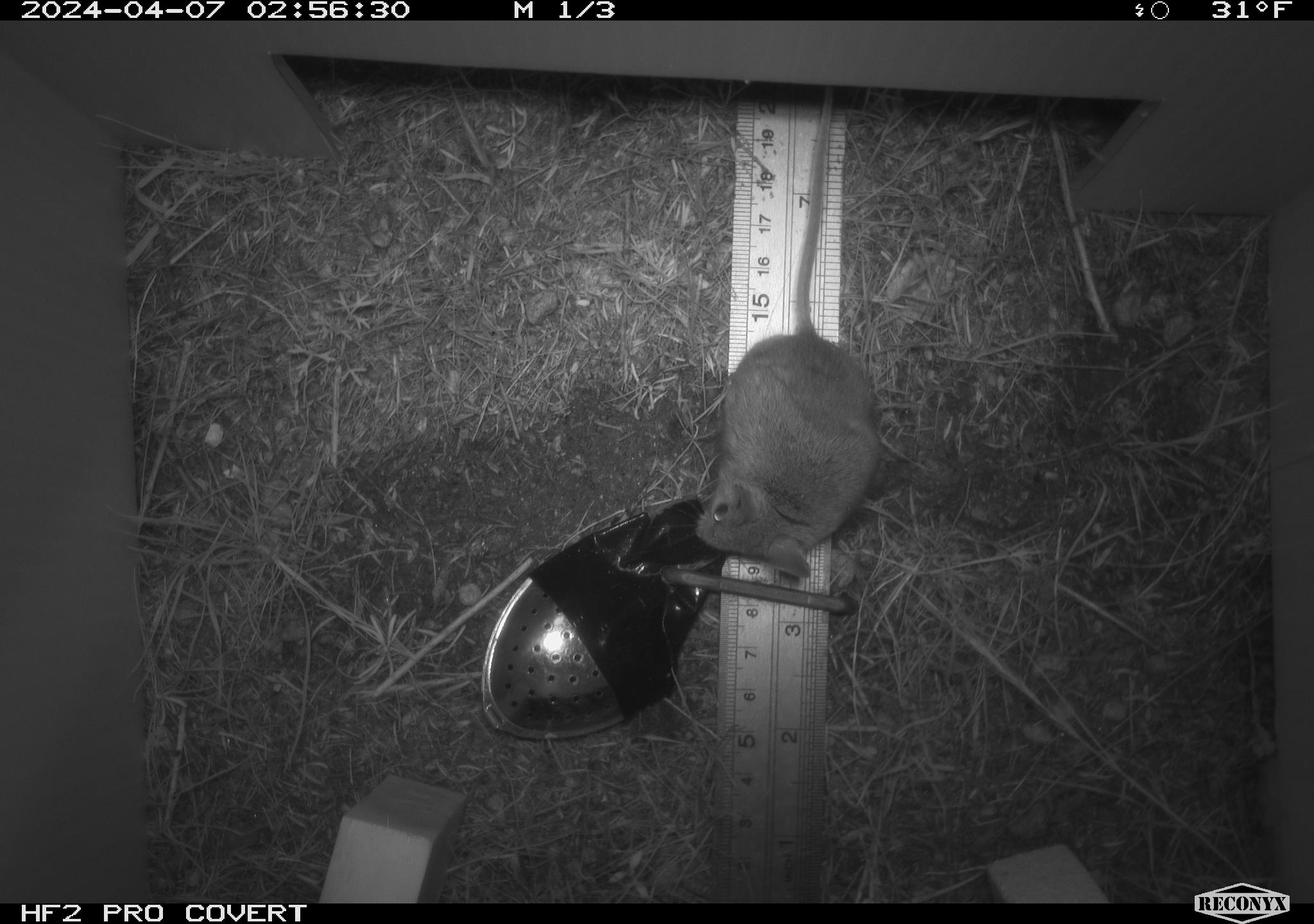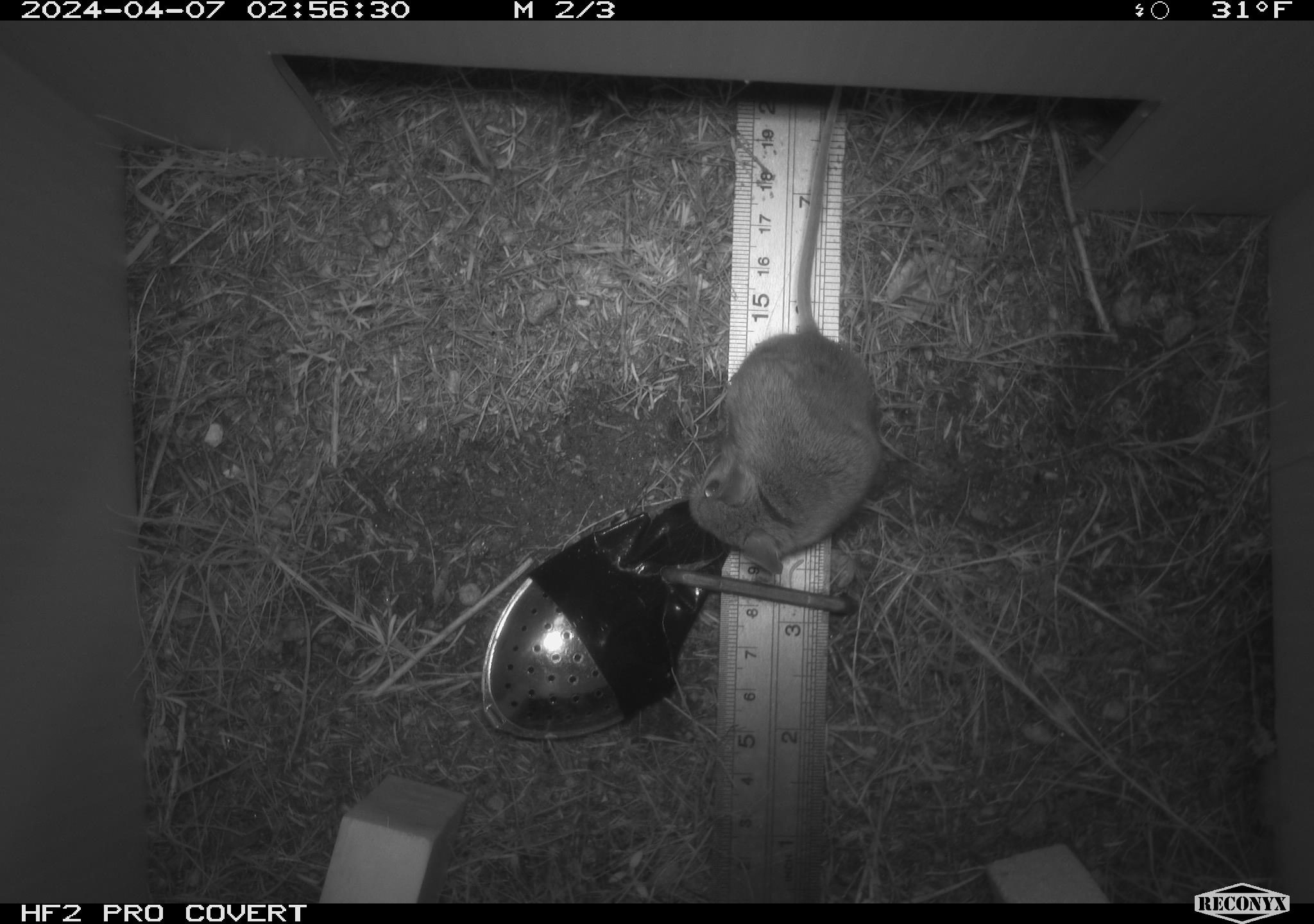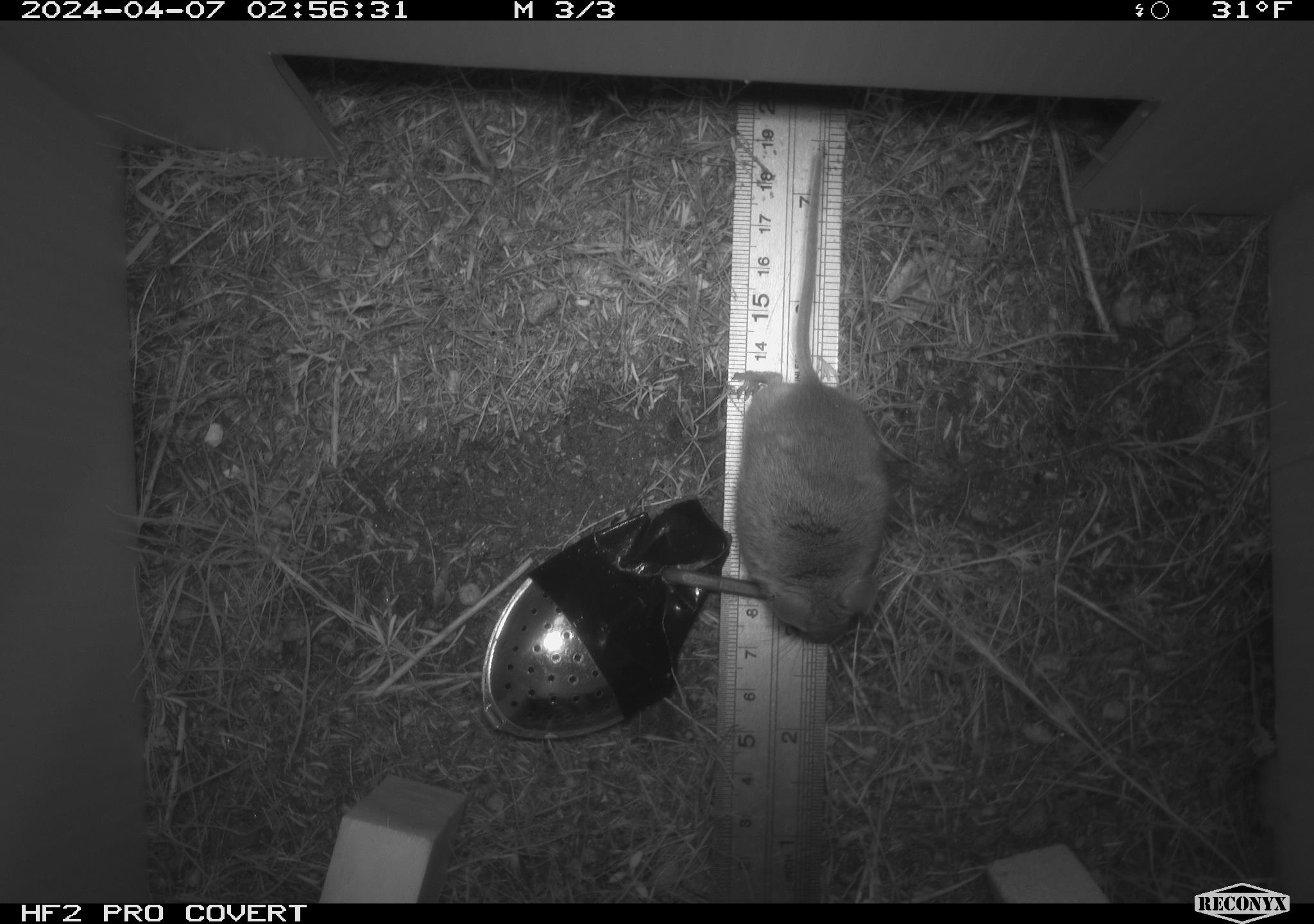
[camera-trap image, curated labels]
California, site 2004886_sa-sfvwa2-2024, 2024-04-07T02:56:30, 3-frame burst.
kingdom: Animalia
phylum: Chordata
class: Mammalia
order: Rodentia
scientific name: Rodentia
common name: mouse species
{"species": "mouse species (Rodentia)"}